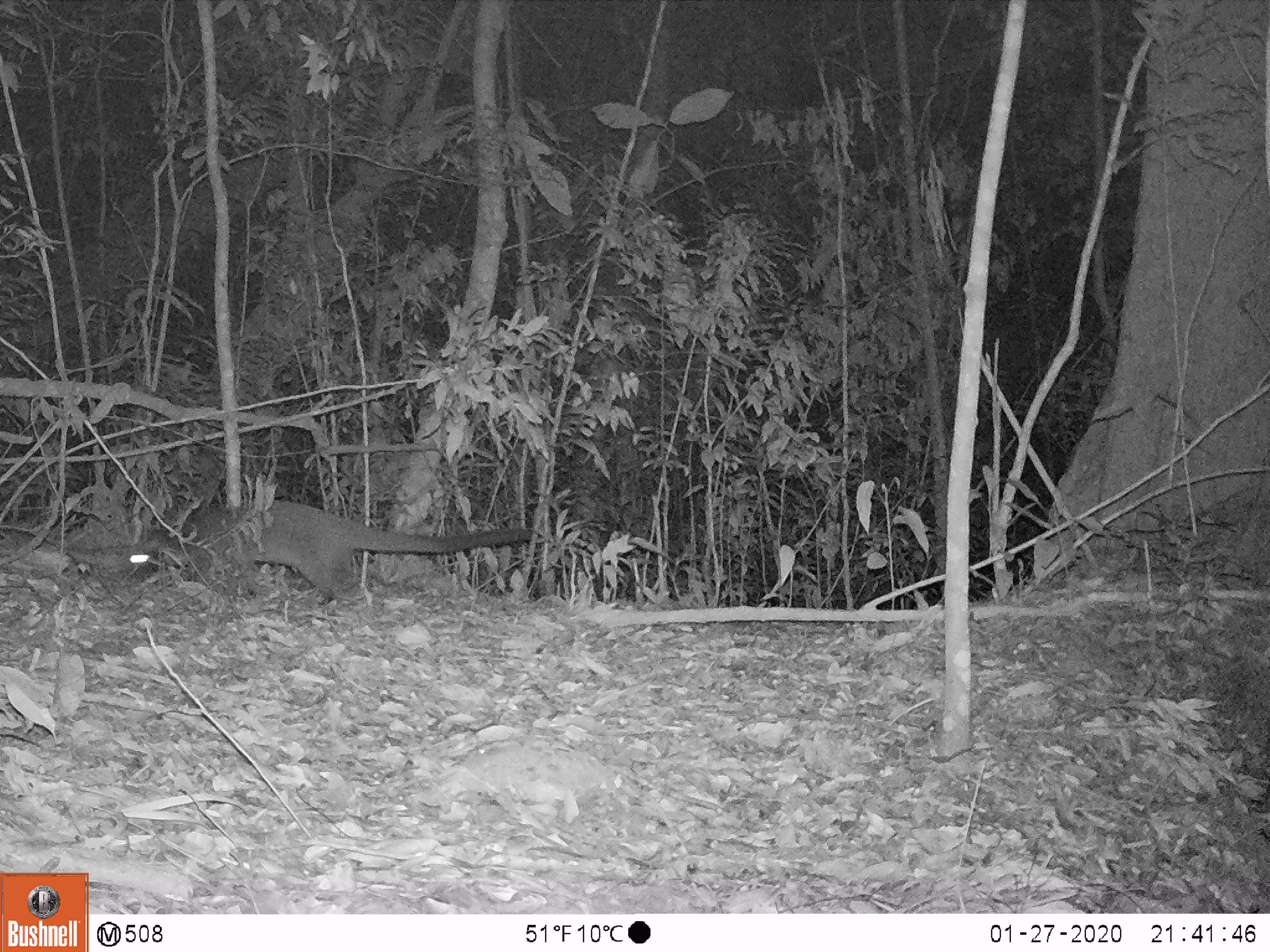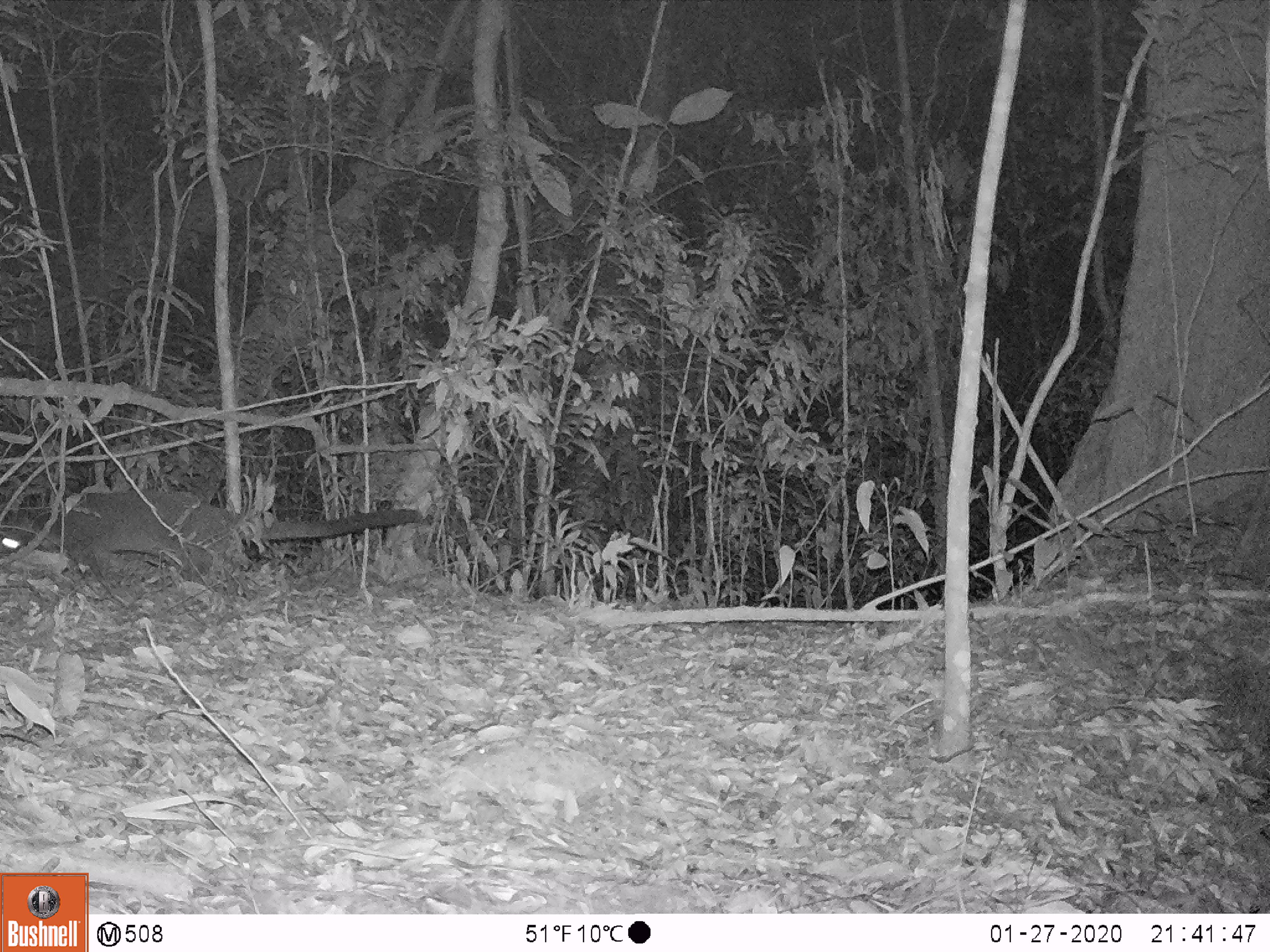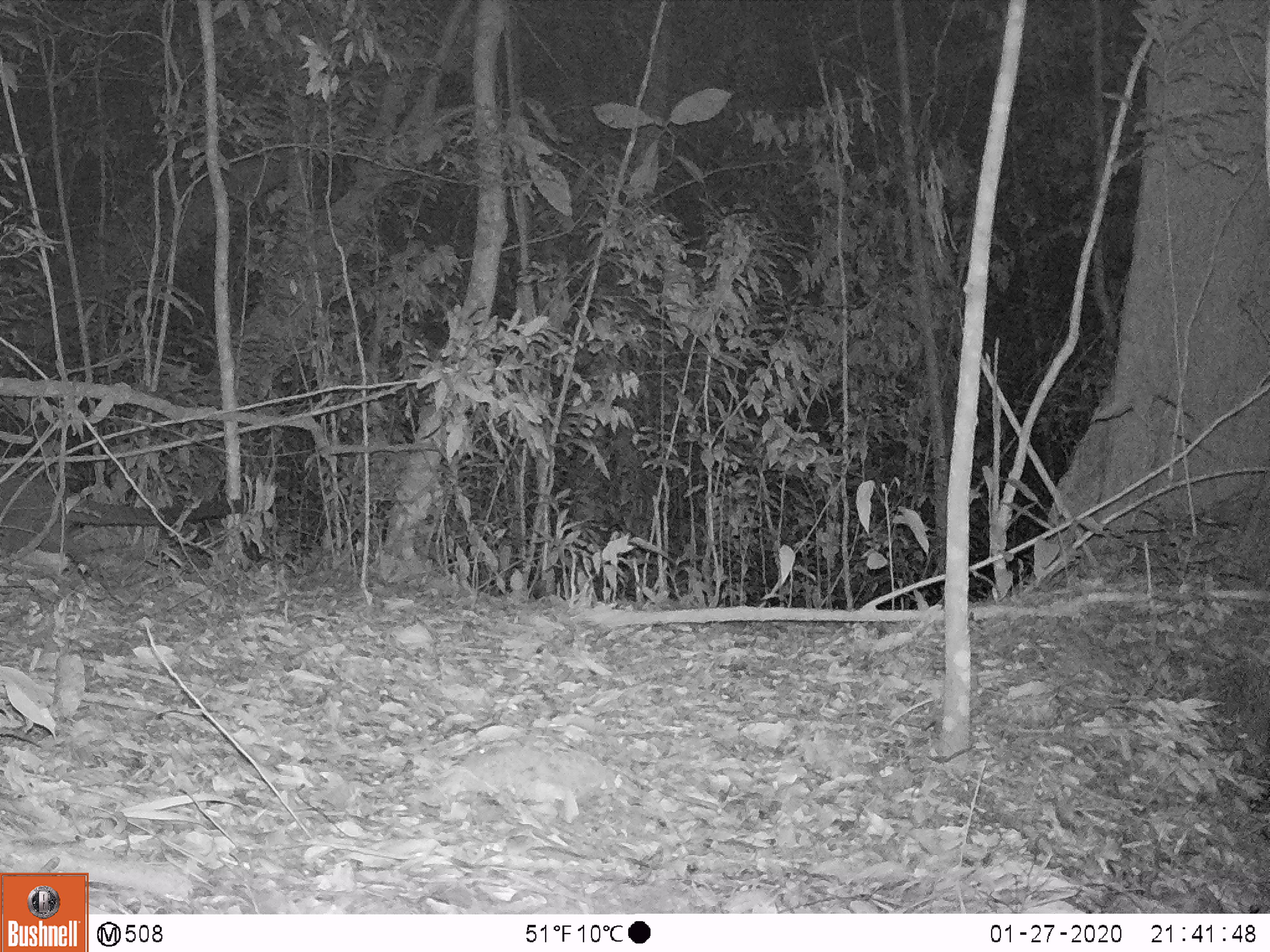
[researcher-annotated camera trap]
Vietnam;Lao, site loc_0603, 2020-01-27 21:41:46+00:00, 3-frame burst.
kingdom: Animalia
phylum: Chordata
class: Mammalia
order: Carnivora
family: Viverridae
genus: Paguma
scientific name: Paguma larvata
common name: masked palm civet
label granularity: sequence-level